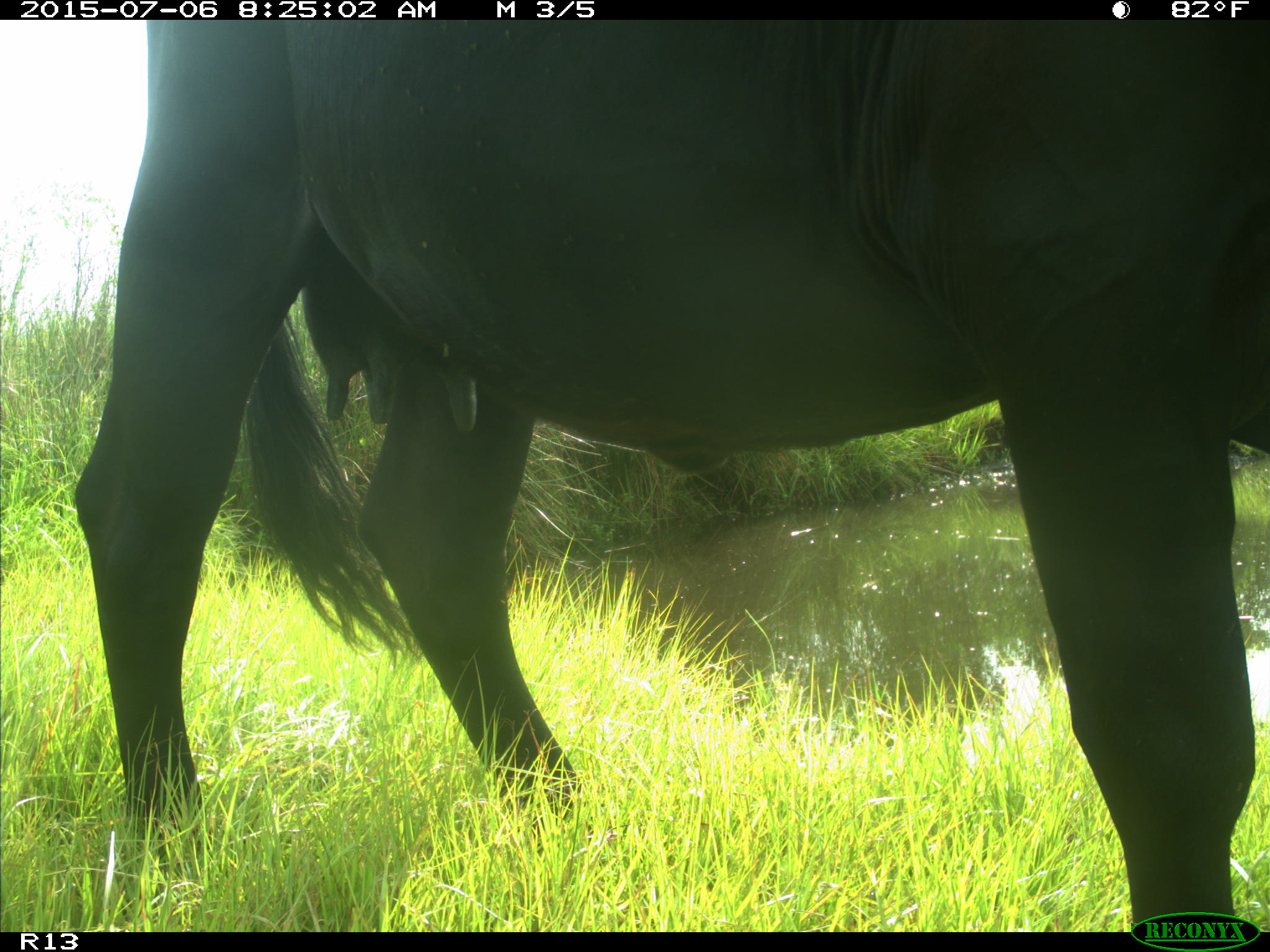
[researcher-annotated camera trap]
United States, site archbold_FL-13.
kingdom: Animalia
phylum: Chordata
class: Mammalia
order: Artiodactyla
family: Bovidae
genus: Bos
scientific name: Bos taurus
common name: domestic cow